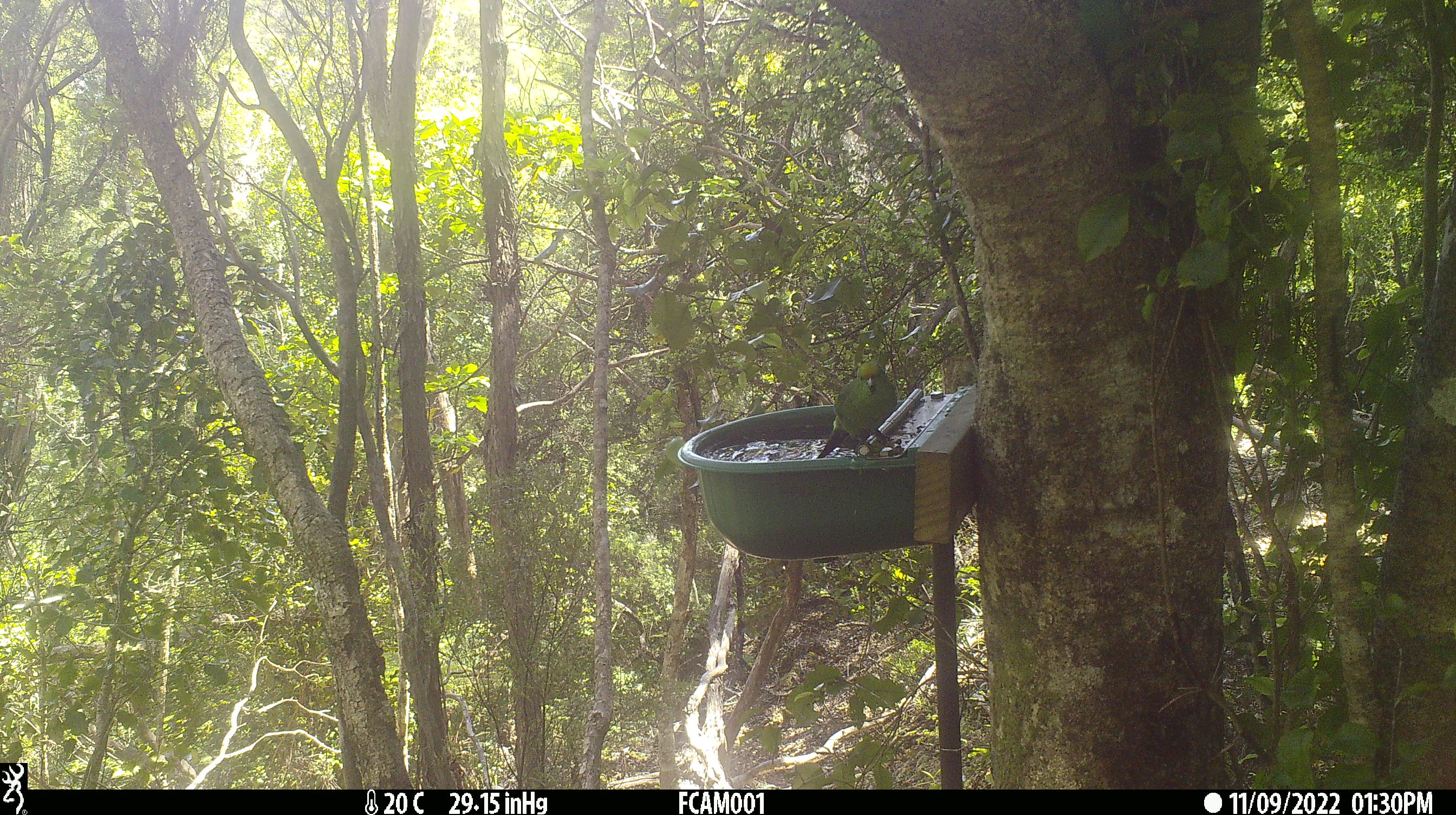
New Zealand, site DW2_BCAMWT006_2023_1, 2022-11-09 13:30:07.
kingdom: Animalia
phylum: Chordata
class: Aves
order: Psittaciformes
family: Psittaculidae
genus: Cyanoramphus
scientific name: Cyanoramphus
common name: parakeet